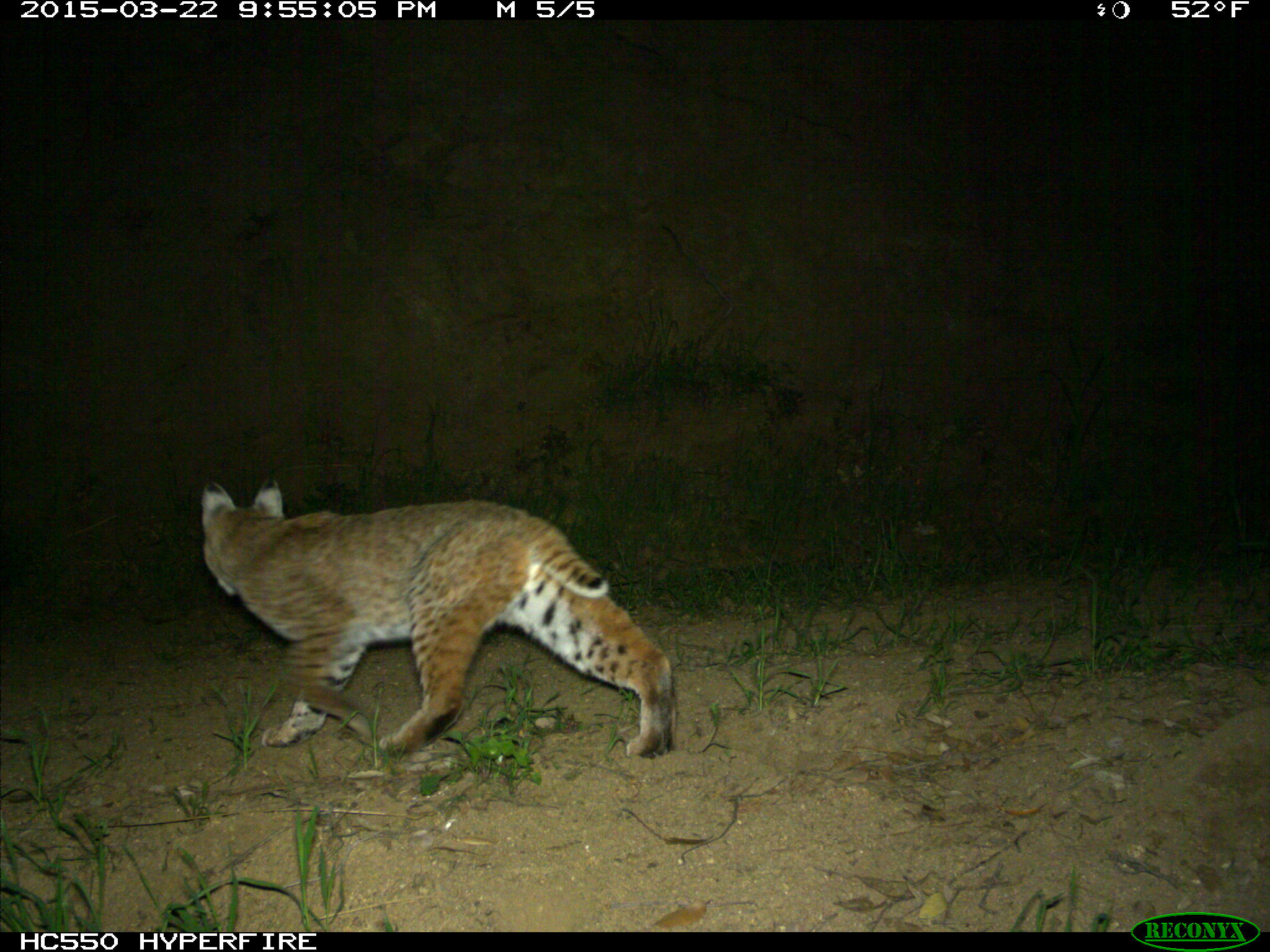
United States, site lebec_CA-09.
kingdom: Animalia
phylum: Chordata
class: Mammalia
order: Carnivora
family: Felidae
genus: Lynx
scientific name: Lynx rufus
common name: bobcat